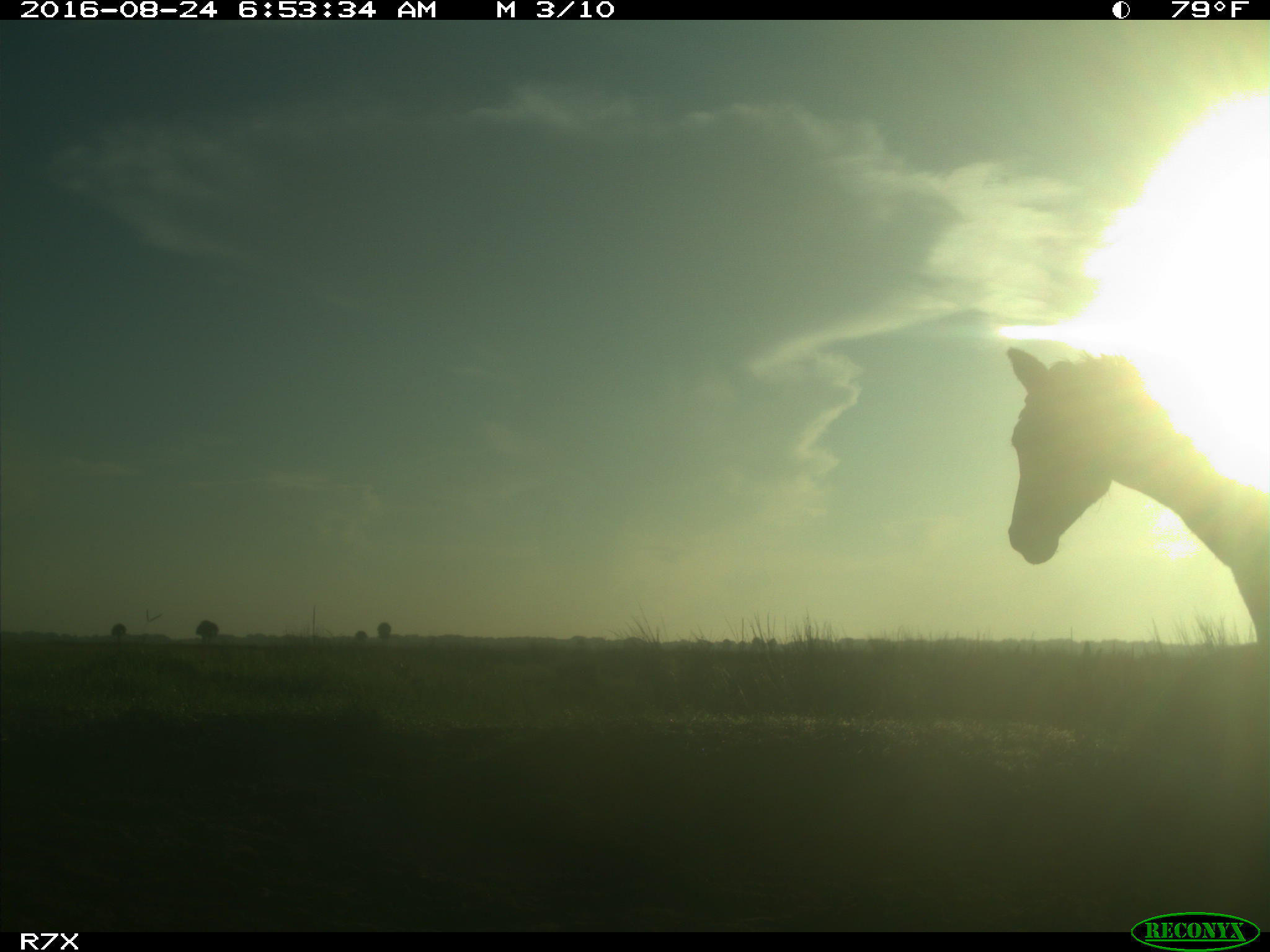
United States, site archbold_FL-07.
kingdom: Animalia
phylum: Chordata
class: Mammalia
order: Perissodactyla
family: Equidae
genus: Equus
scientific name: Equus africanus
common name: african wild ass